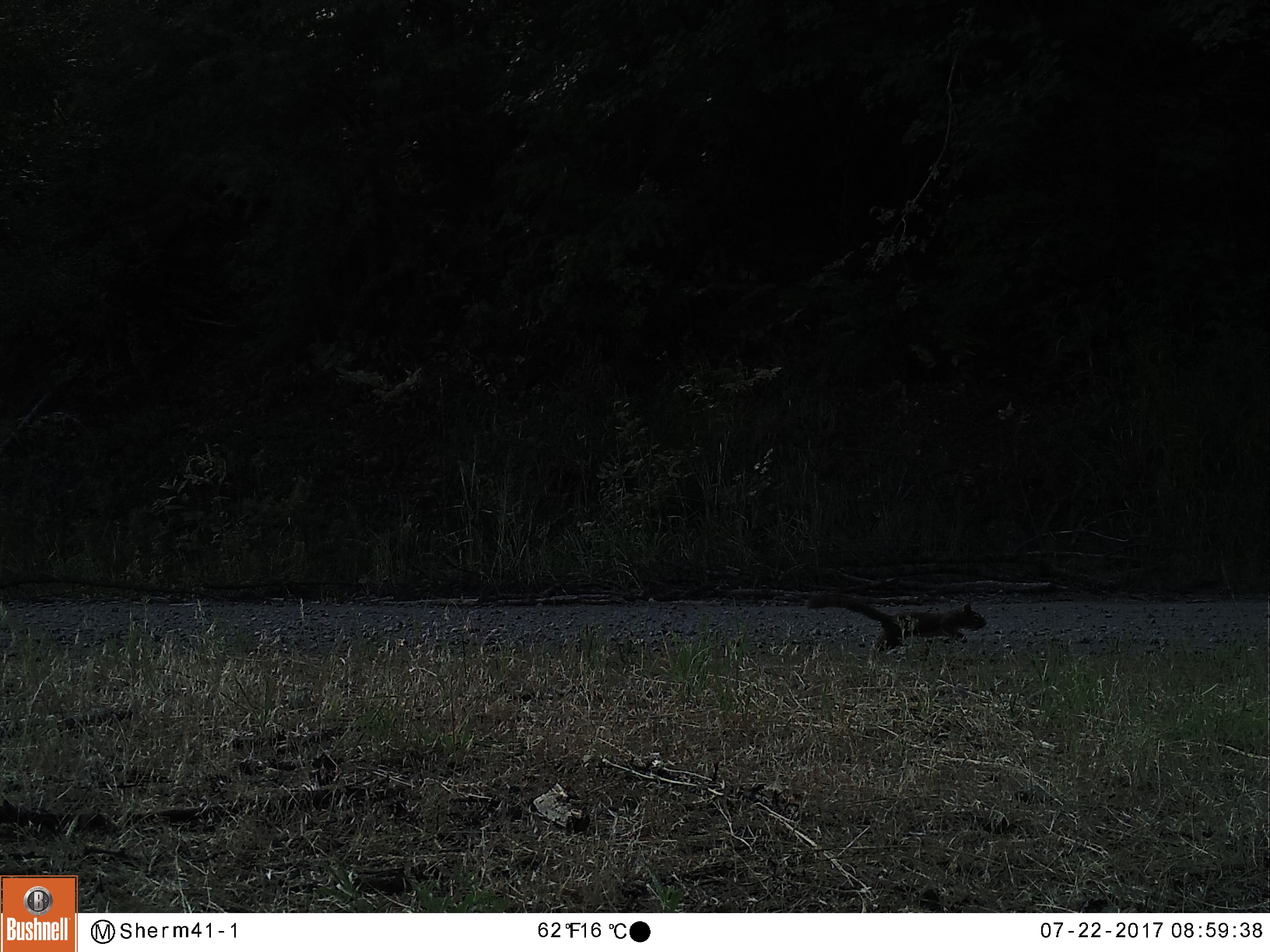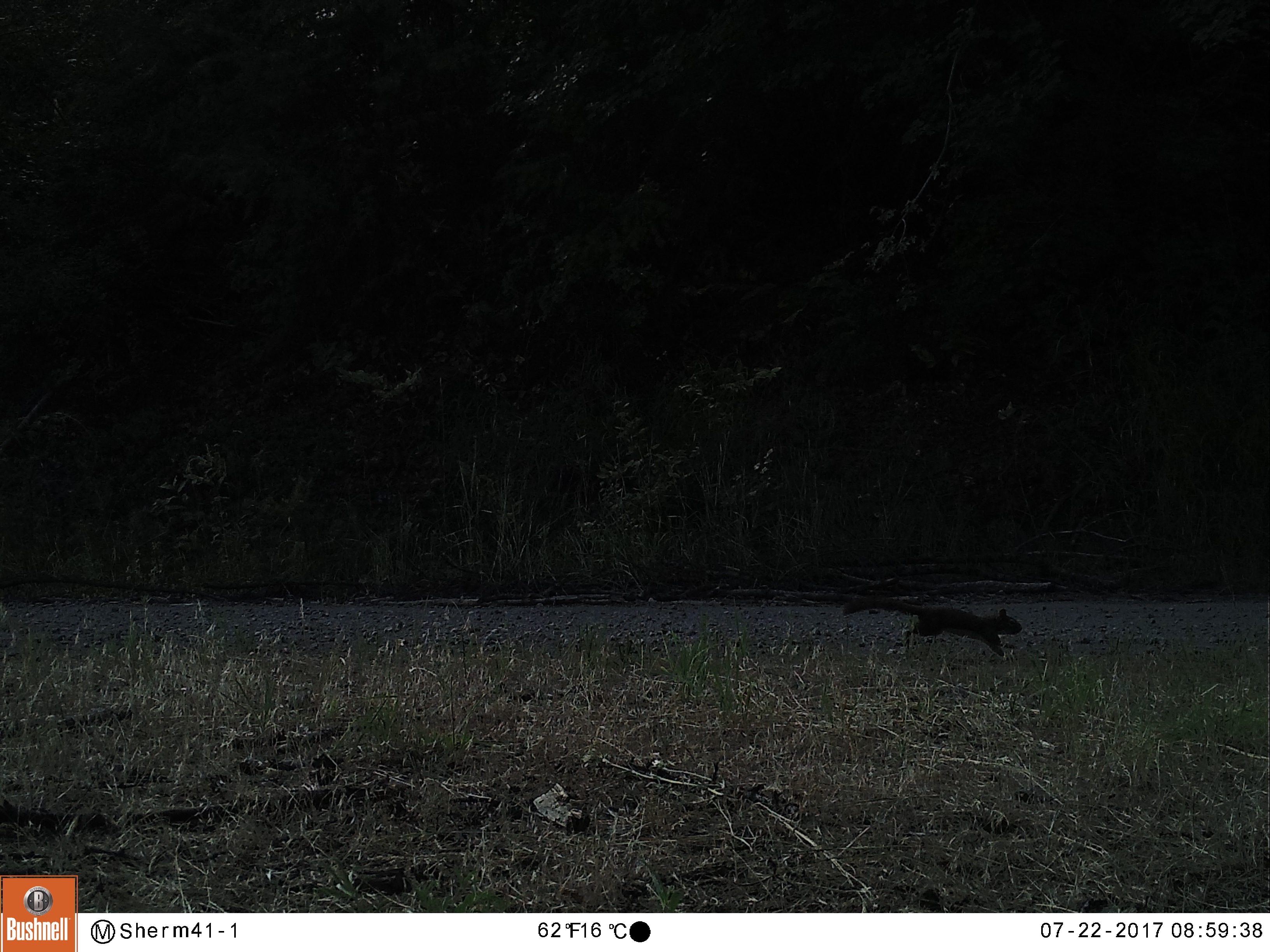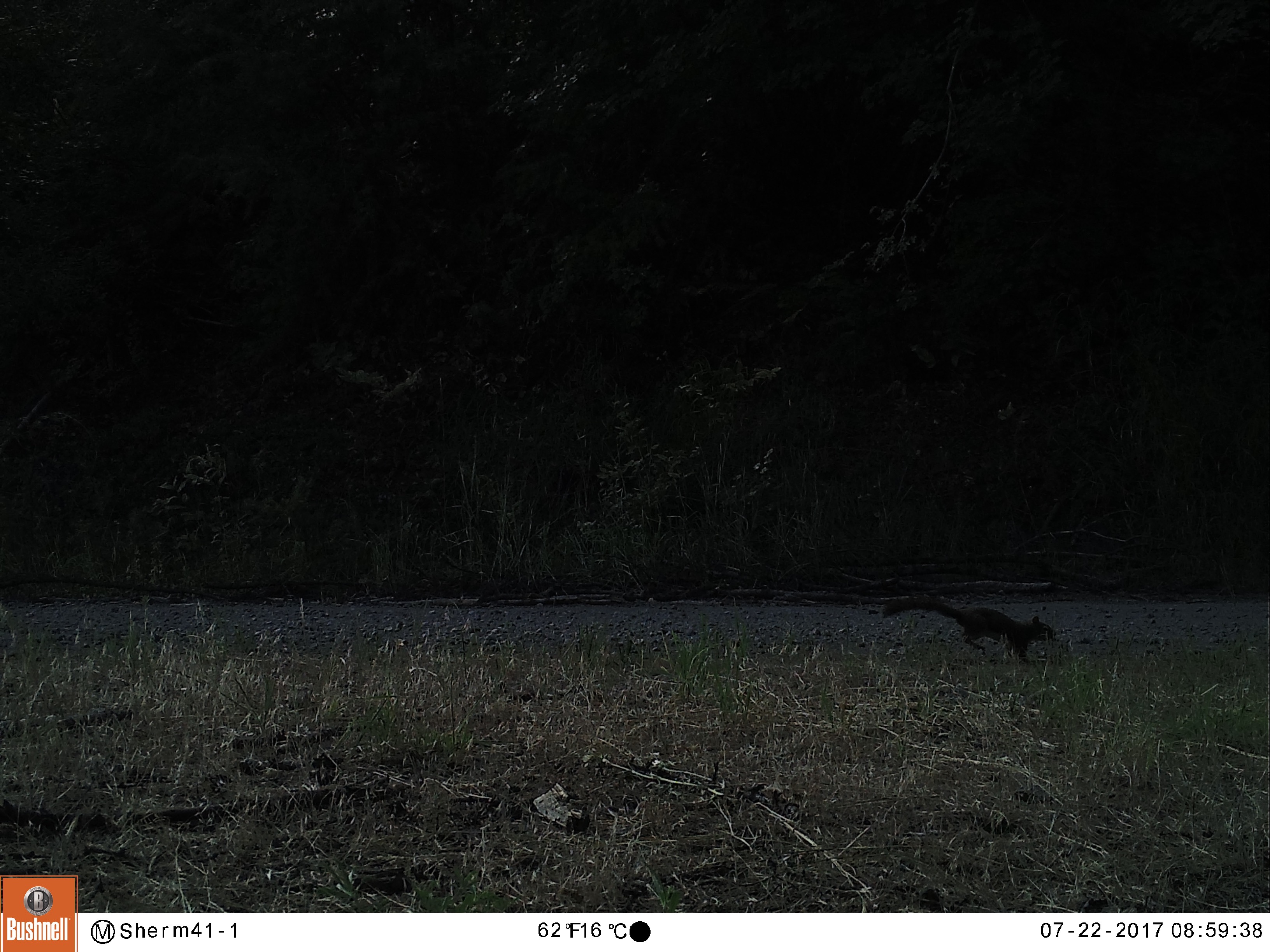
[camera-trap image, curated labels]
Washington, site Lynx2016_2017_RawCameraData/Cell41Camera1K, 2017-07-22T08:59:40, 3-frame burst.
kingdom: Animalia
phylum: Chordata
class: Mammalia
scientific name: Mammalia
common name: small mammal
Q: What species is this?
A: Small mammal (Mammalia).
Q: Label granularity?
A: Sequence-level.